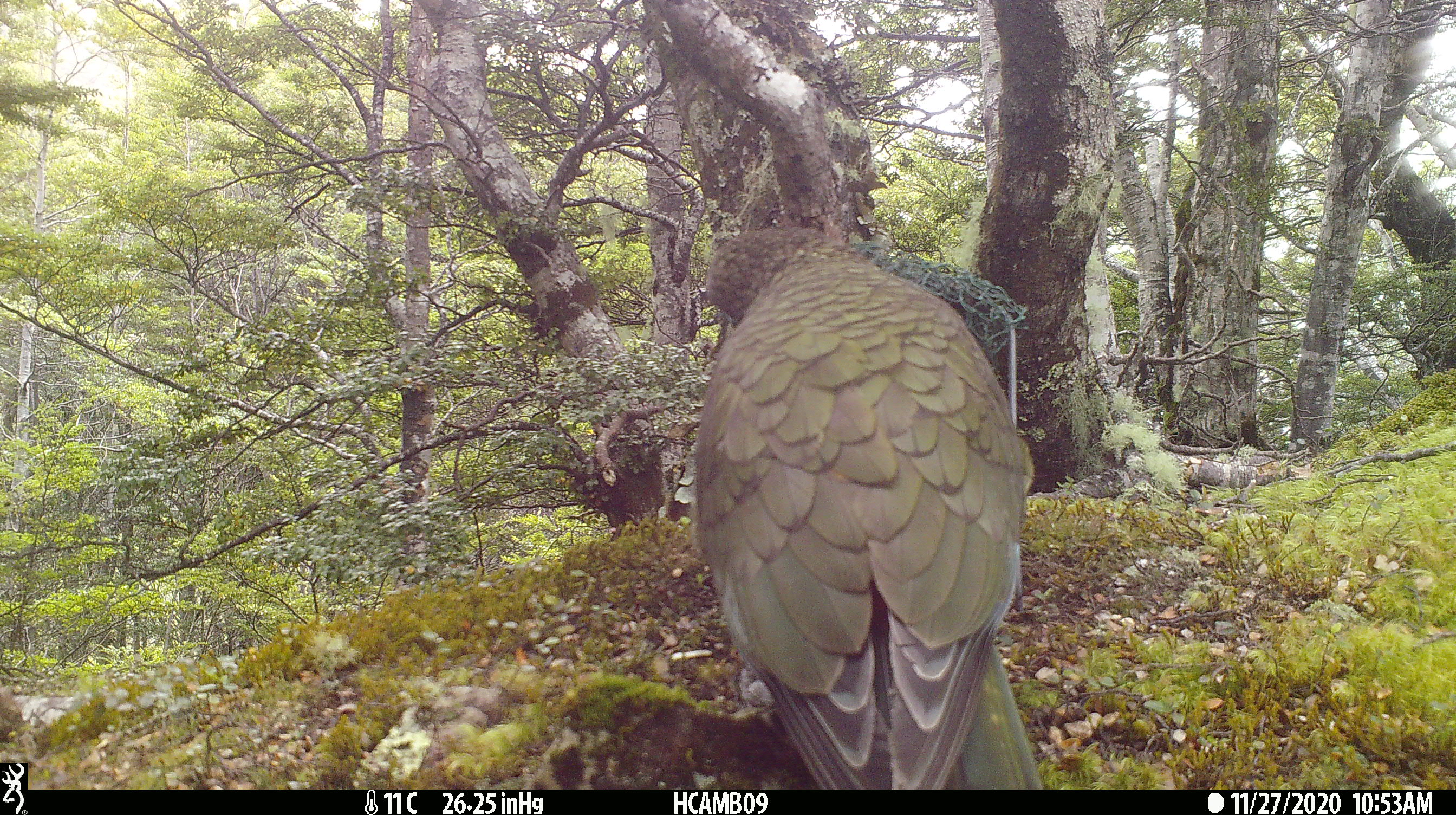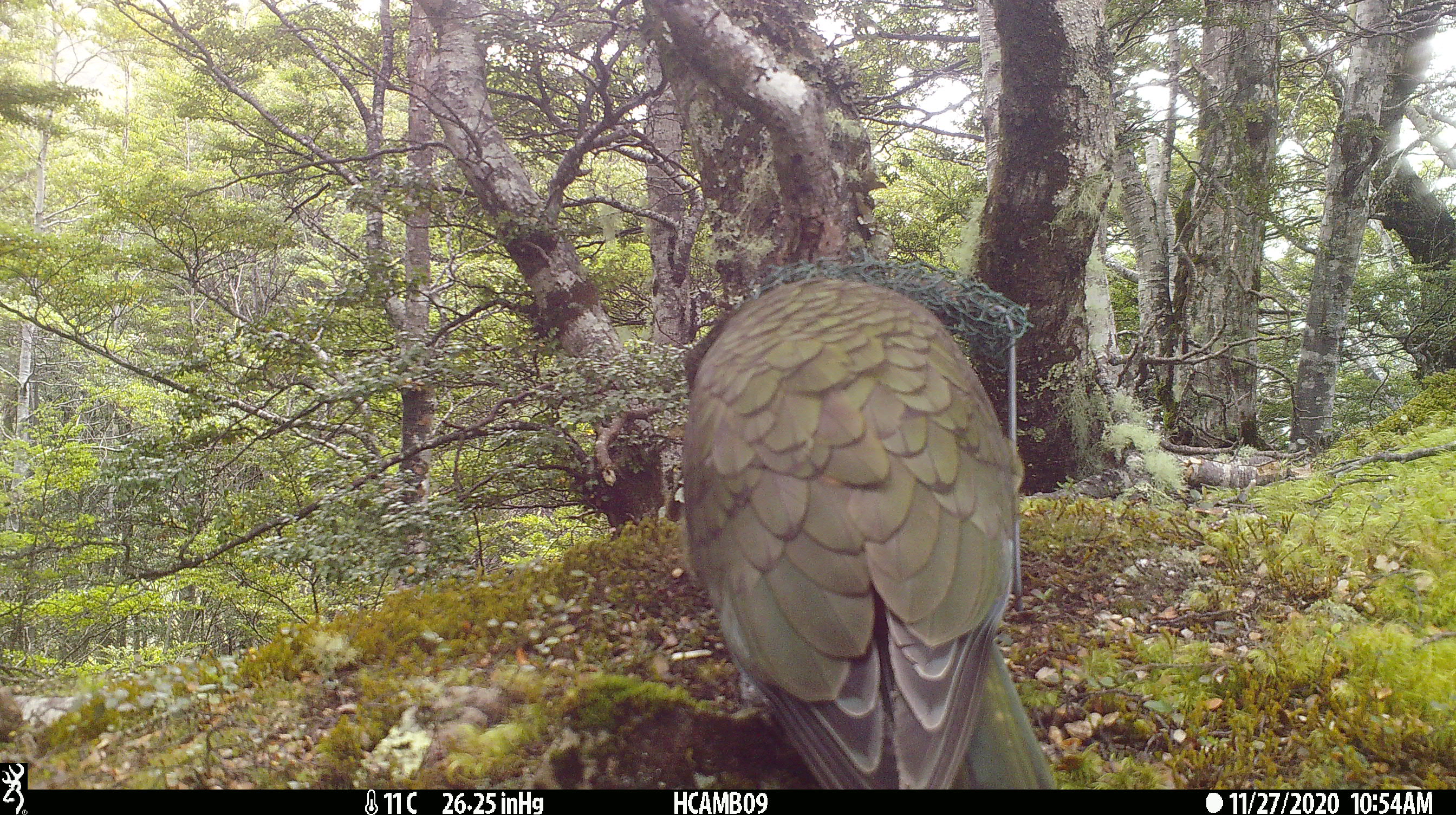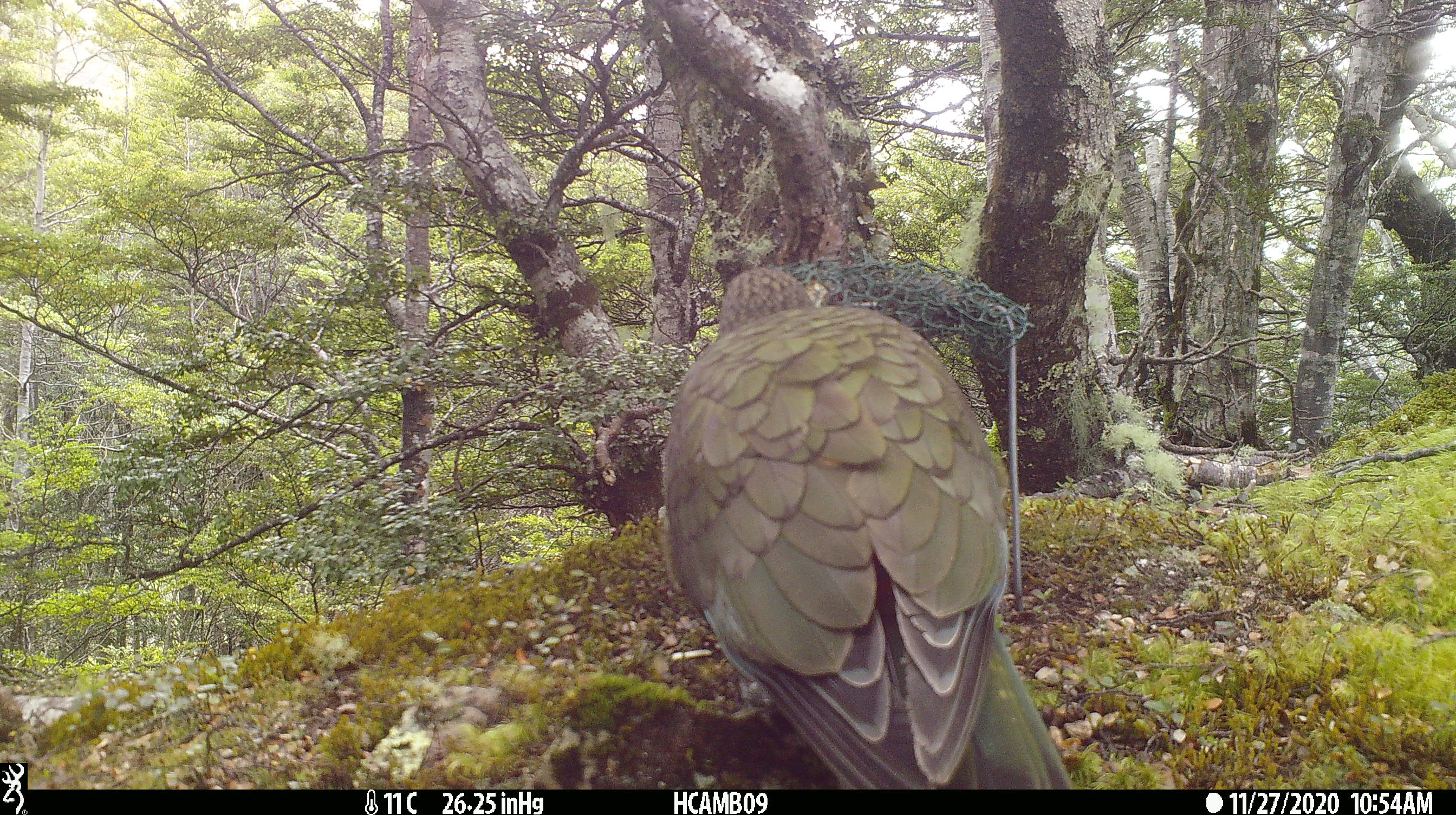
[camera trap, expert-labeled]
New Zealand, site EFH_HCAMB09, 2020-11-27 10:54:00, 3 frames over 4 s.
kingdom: Animalia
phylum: Chordata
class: Aves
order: Psittaciformes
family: Strigopidae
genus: Nestor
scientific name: Nestor notabilis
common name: kea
Kea (Nestor notabilis).